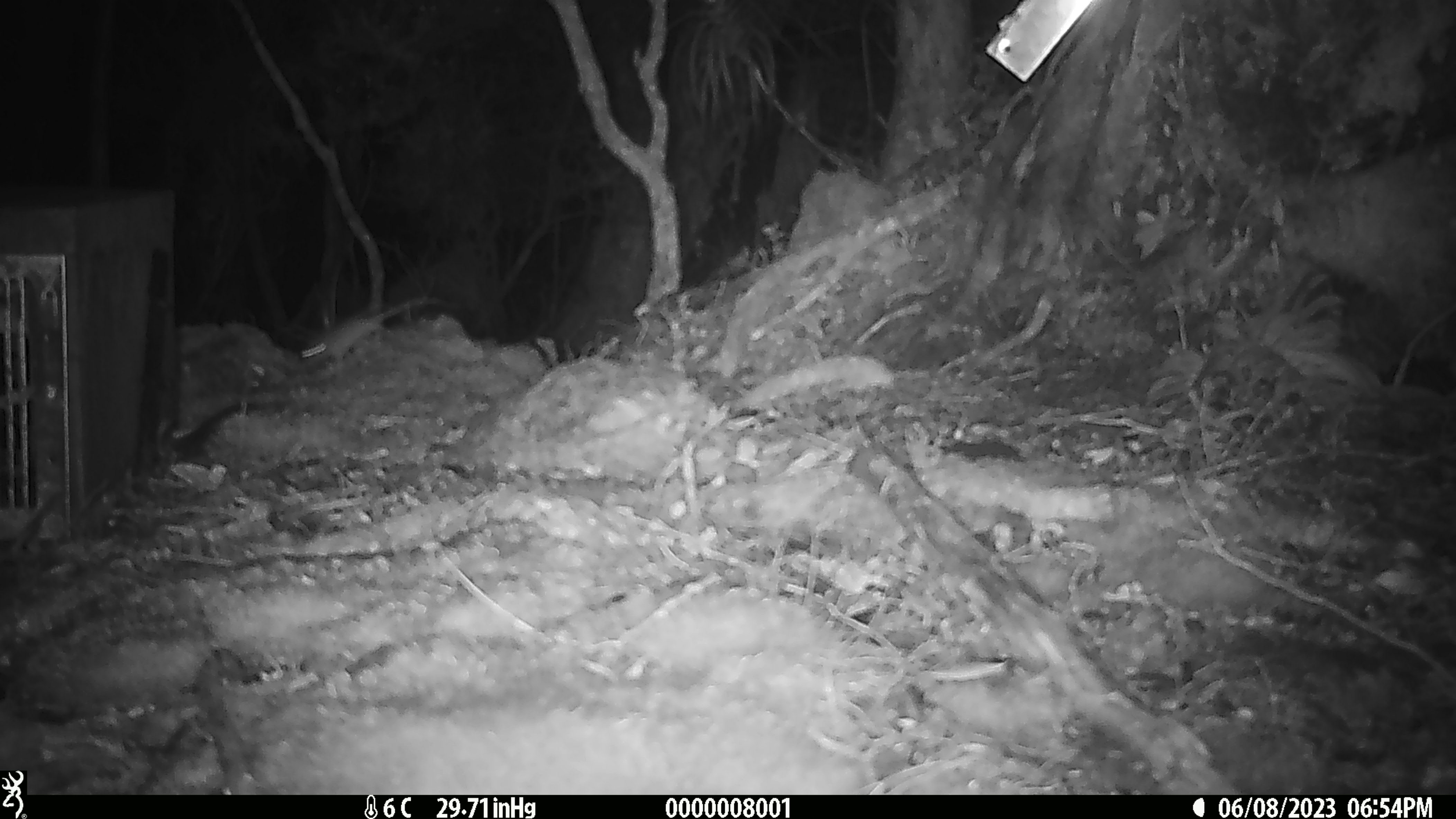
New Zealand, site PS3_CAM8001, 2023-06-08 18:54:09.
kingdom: Animalia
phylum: Chordata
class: Mammalia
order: Rodentia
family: Muridae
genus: Mus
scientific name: Mus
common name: mouse